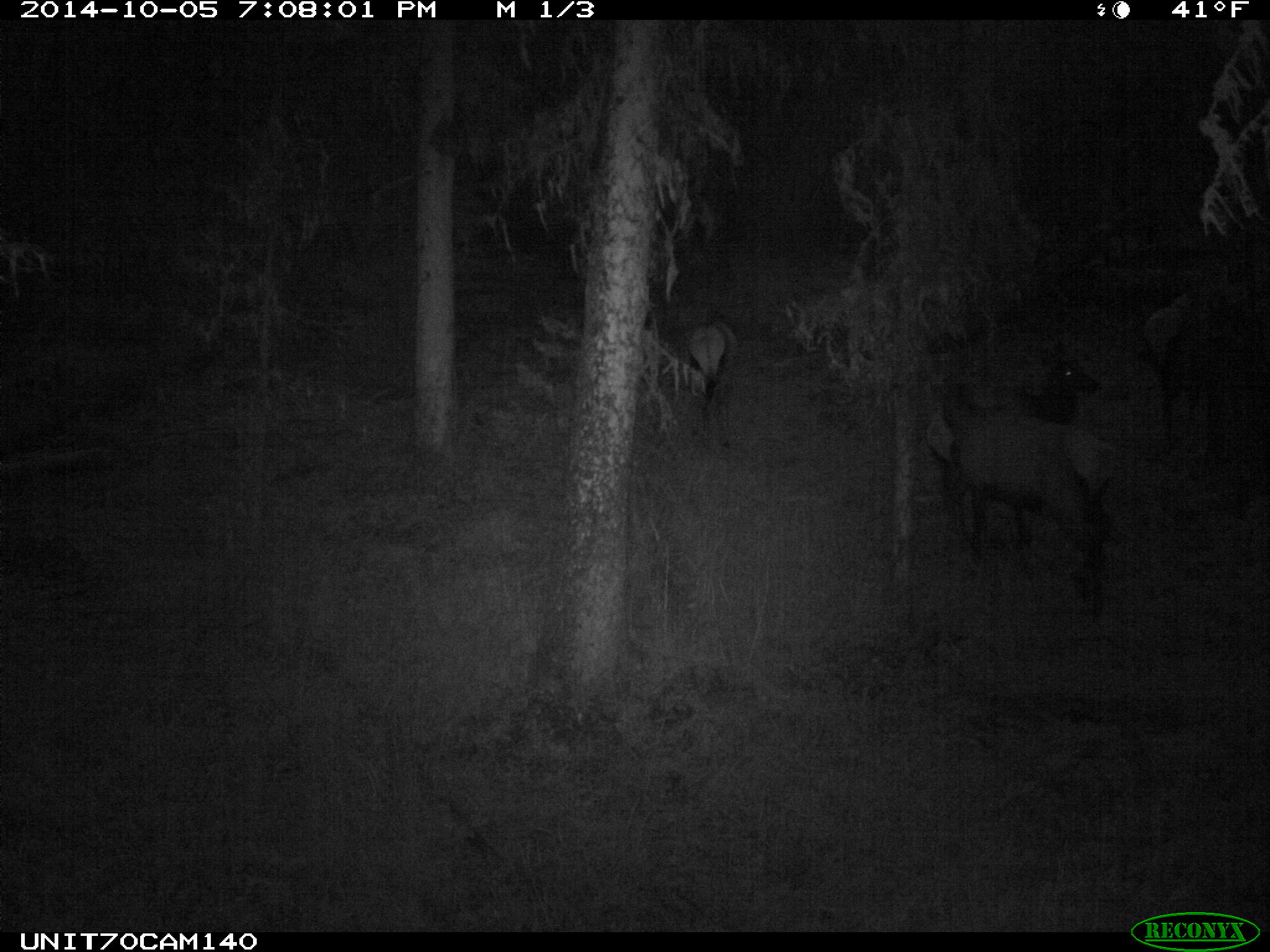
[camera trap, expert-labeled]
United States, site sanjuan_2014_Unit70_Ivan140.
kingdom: Animalia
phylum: Chordata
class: Mammalia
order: Artiodactyla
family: Cervidae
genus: Cervus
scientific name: Cervus elaphus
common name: red deer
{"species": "Cervus elaphus (red deer)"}